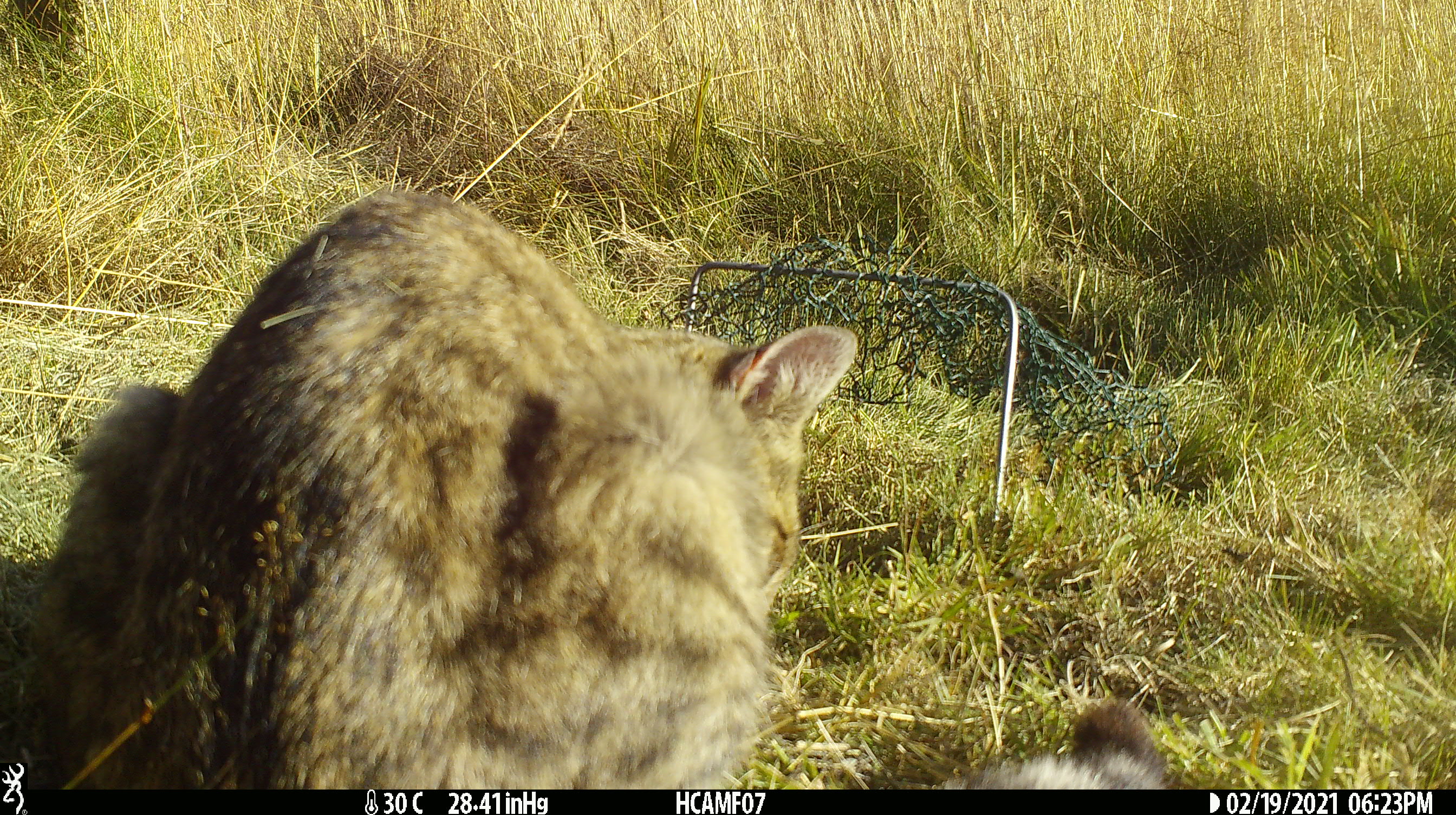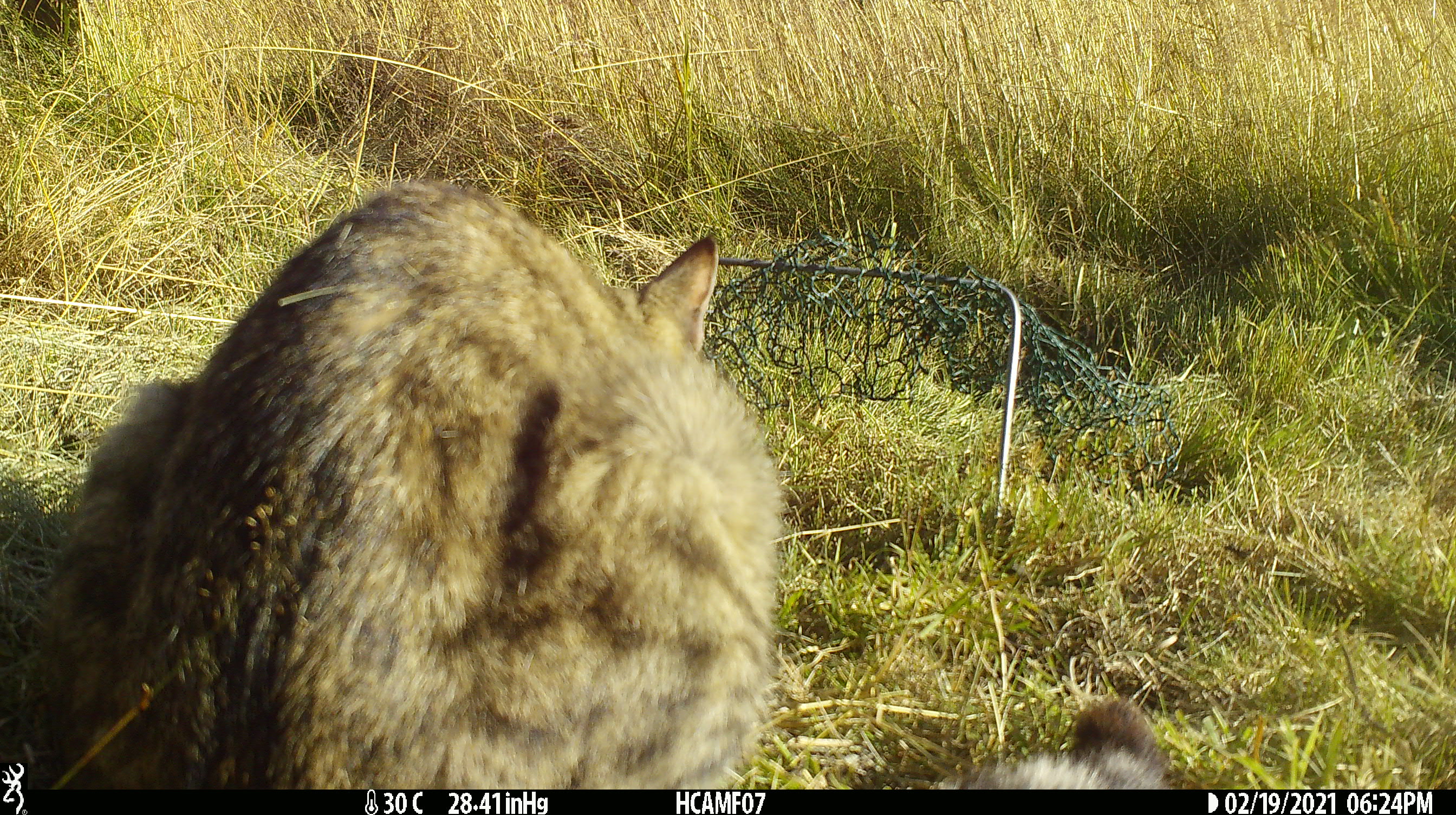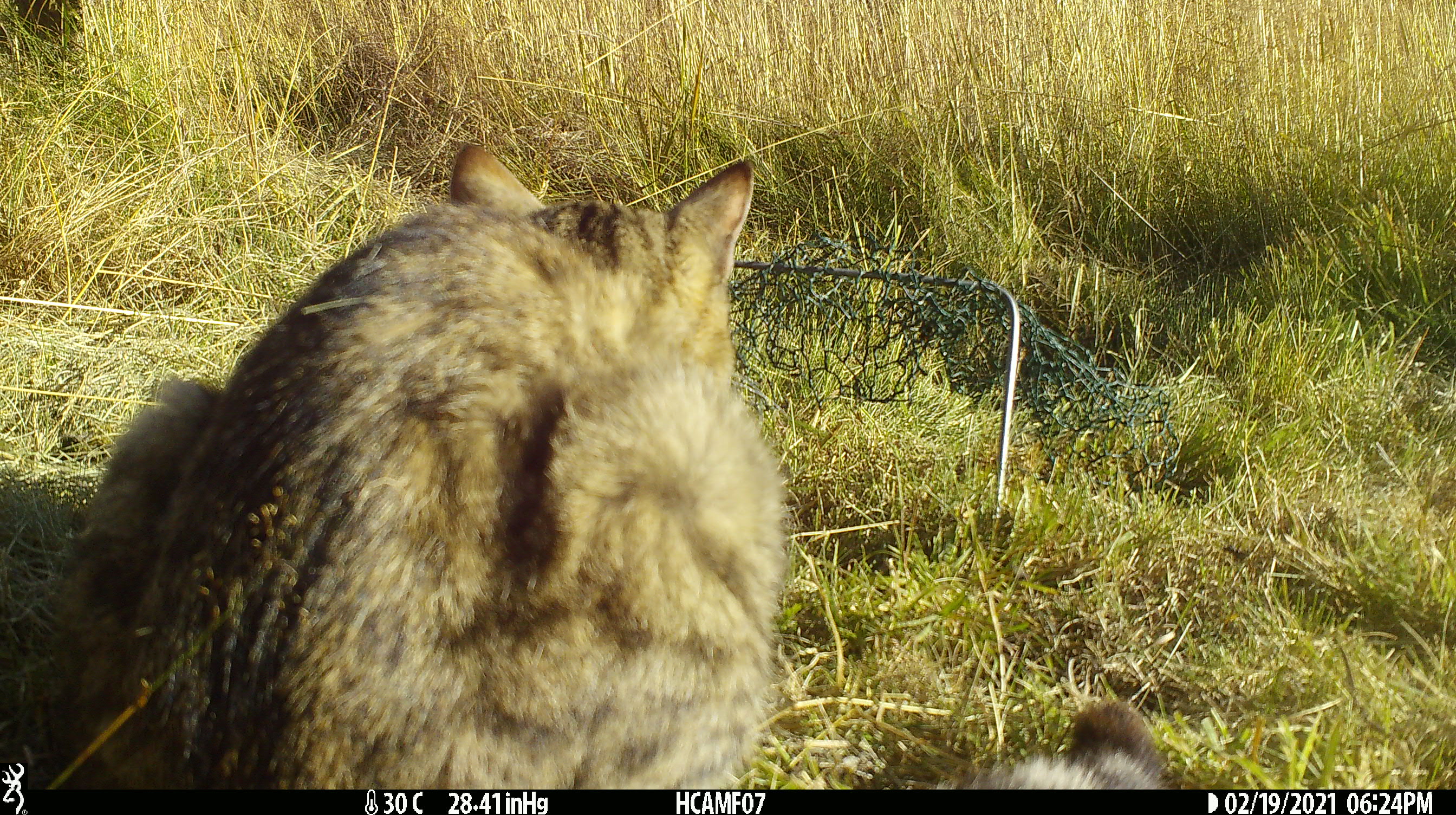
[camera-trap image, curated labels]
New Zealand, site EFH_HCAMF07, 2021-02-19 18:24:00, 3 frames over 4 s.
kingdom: Animalia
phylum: Chordata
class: Mammalia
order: Carnivora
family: Felidae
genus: Felis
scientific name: Felis catus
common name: domestic cat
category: cat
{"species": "cat (domestic cat) (Felis catus)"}